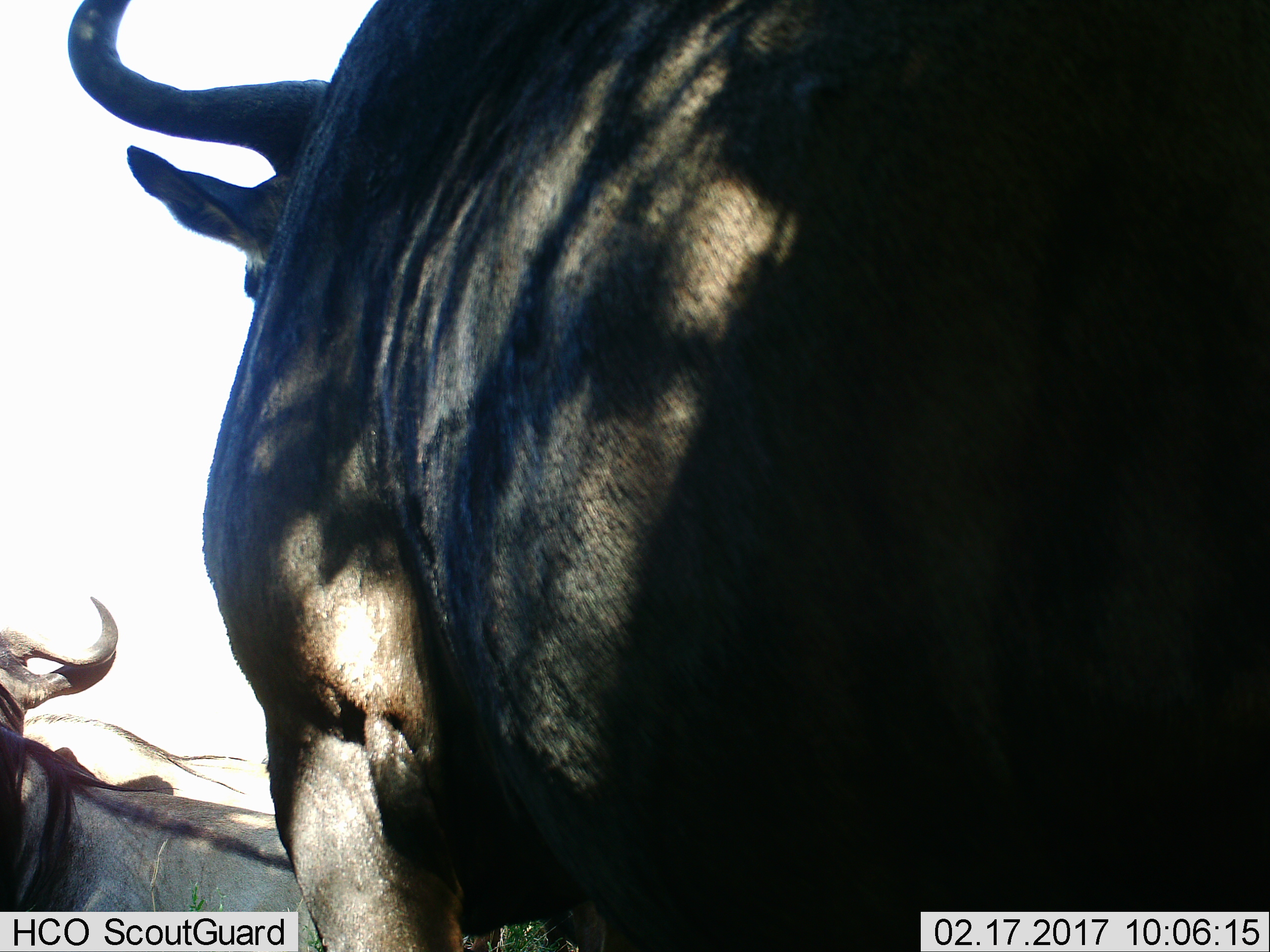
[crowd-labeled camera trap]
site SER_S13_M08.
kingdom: Animalia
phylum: Chordata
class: Mammalia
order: Artiodactyla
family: Bovidae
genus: Connochaetes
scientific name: Connochaetes taurinus taurinus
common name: blue wildebeest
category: wildebeestblue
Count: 3.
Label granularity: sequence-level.